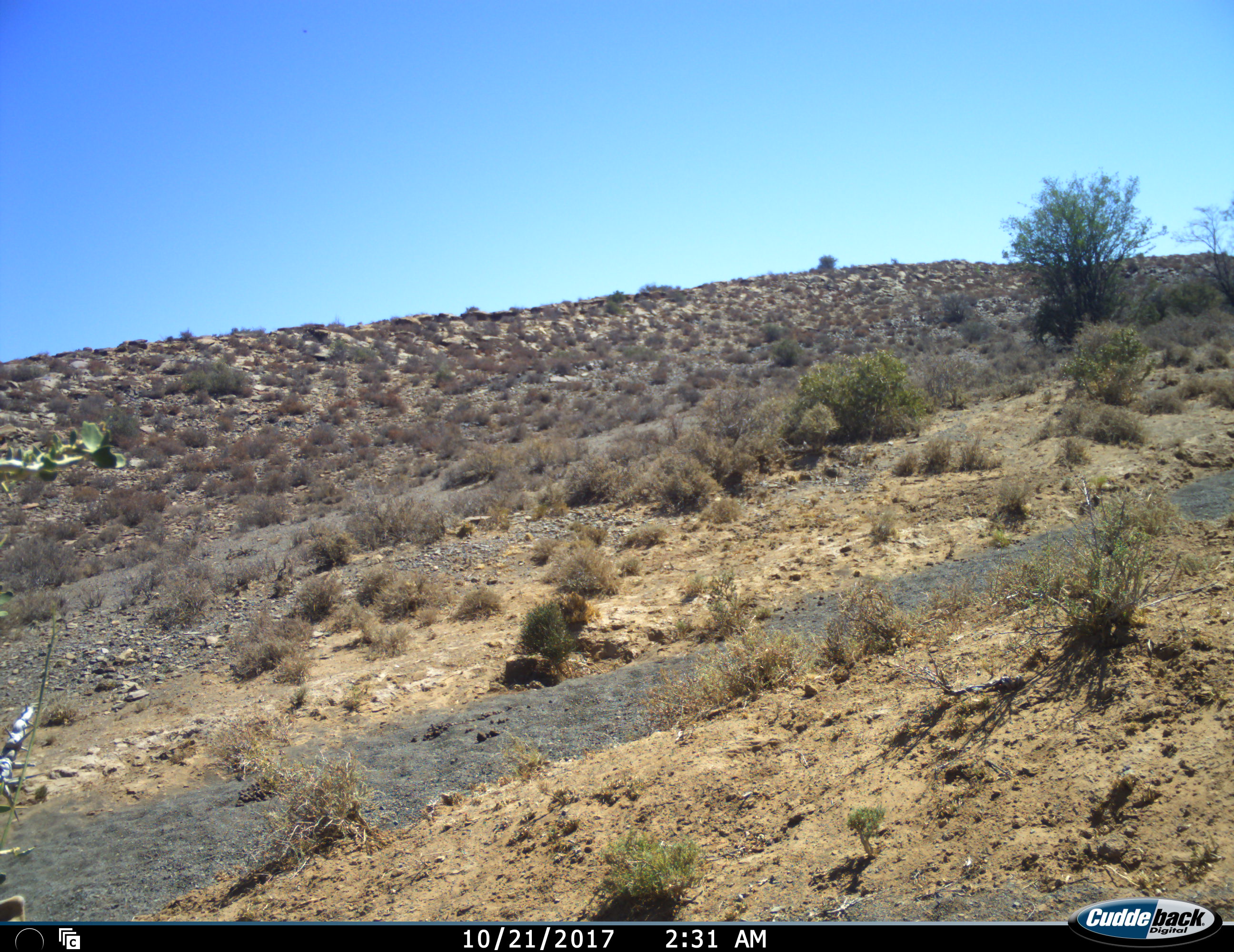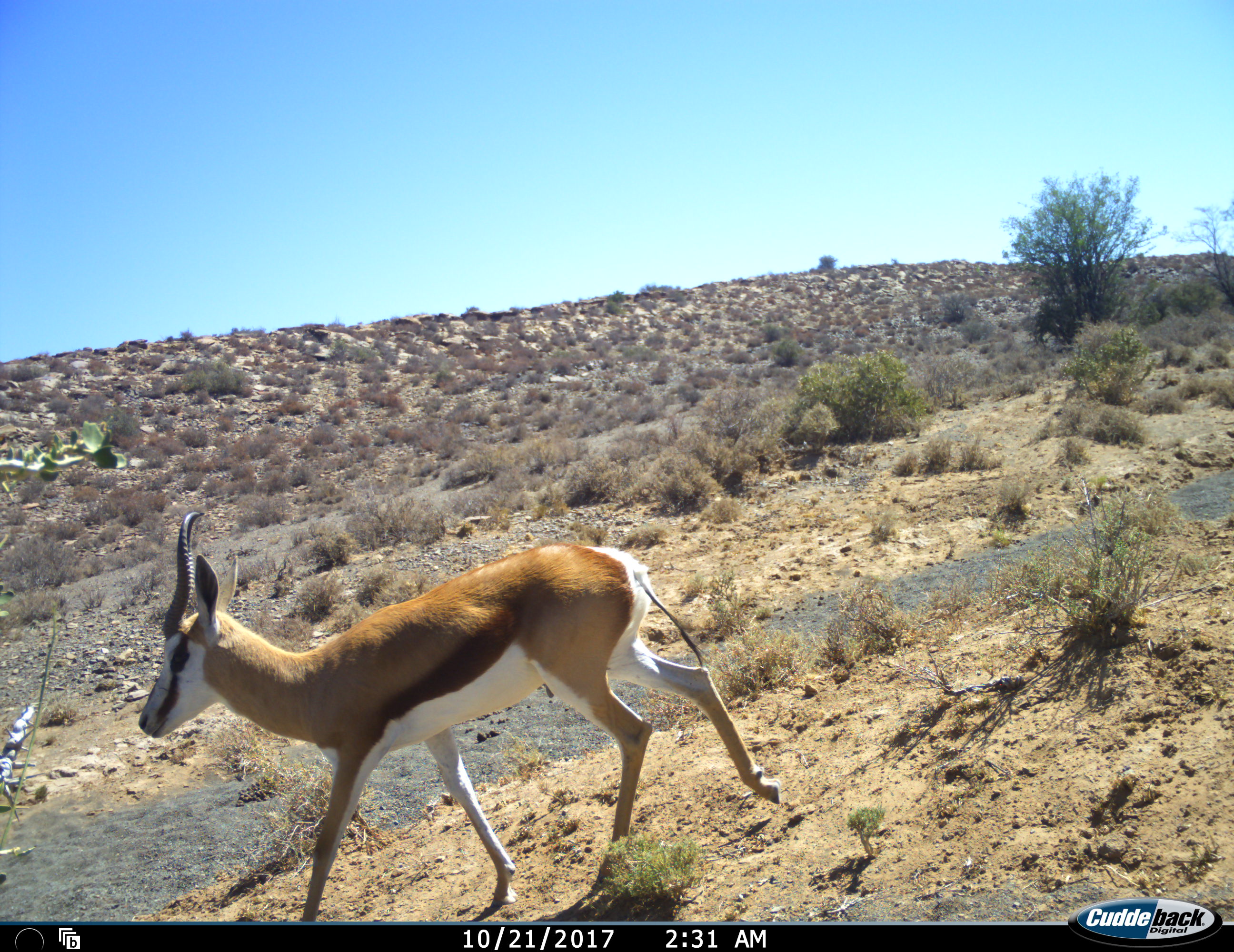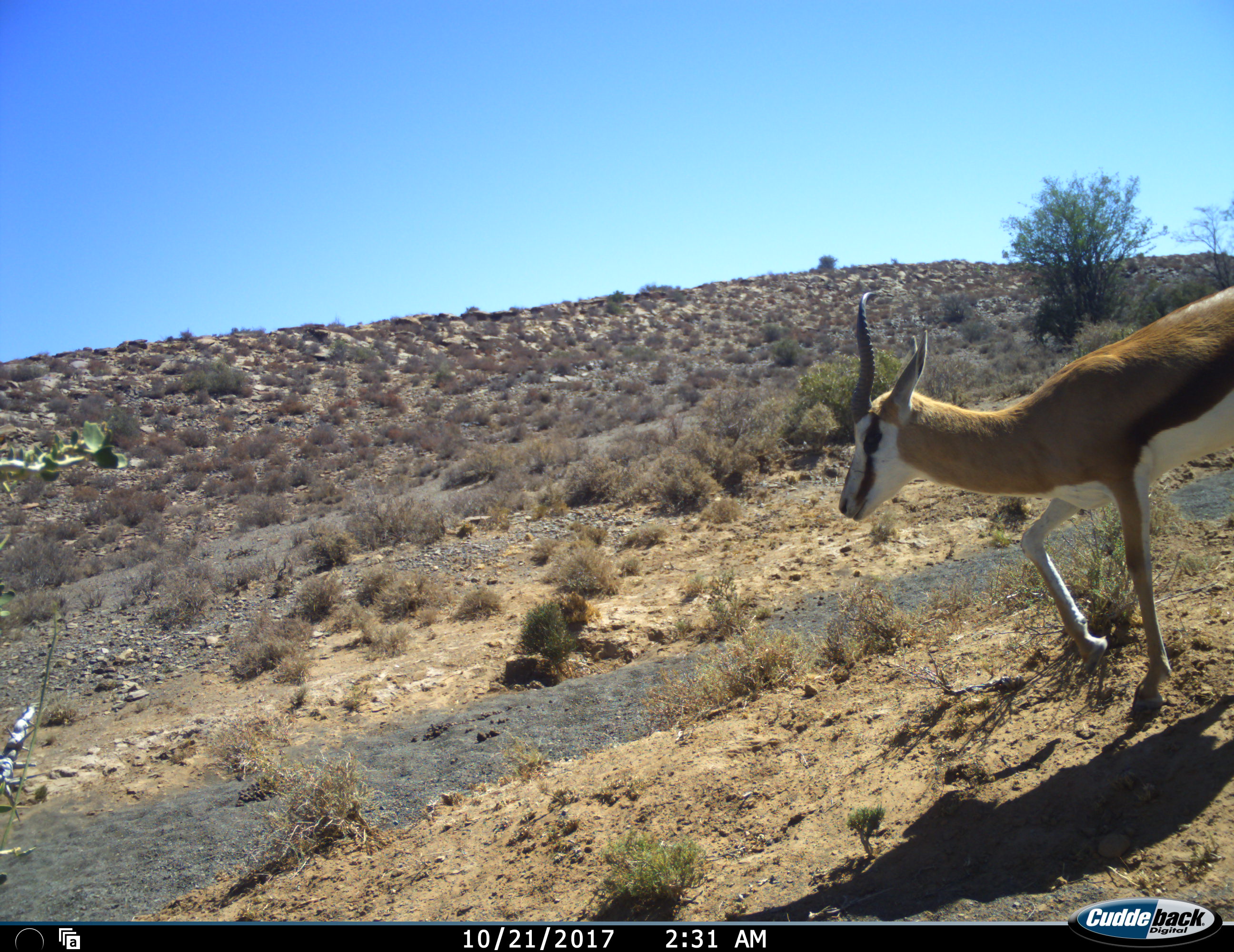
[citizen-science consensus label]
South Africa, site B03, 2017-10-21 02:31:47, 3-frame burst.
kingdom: Animalia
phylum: Chordata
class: Mammalia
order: Artiodactyla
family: Bovidae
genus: Antidorcas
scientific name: Antidorcas marsupialis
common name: springbok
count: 1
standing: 0%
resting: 0%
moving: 100%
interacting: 0%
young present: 0%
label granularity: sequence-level